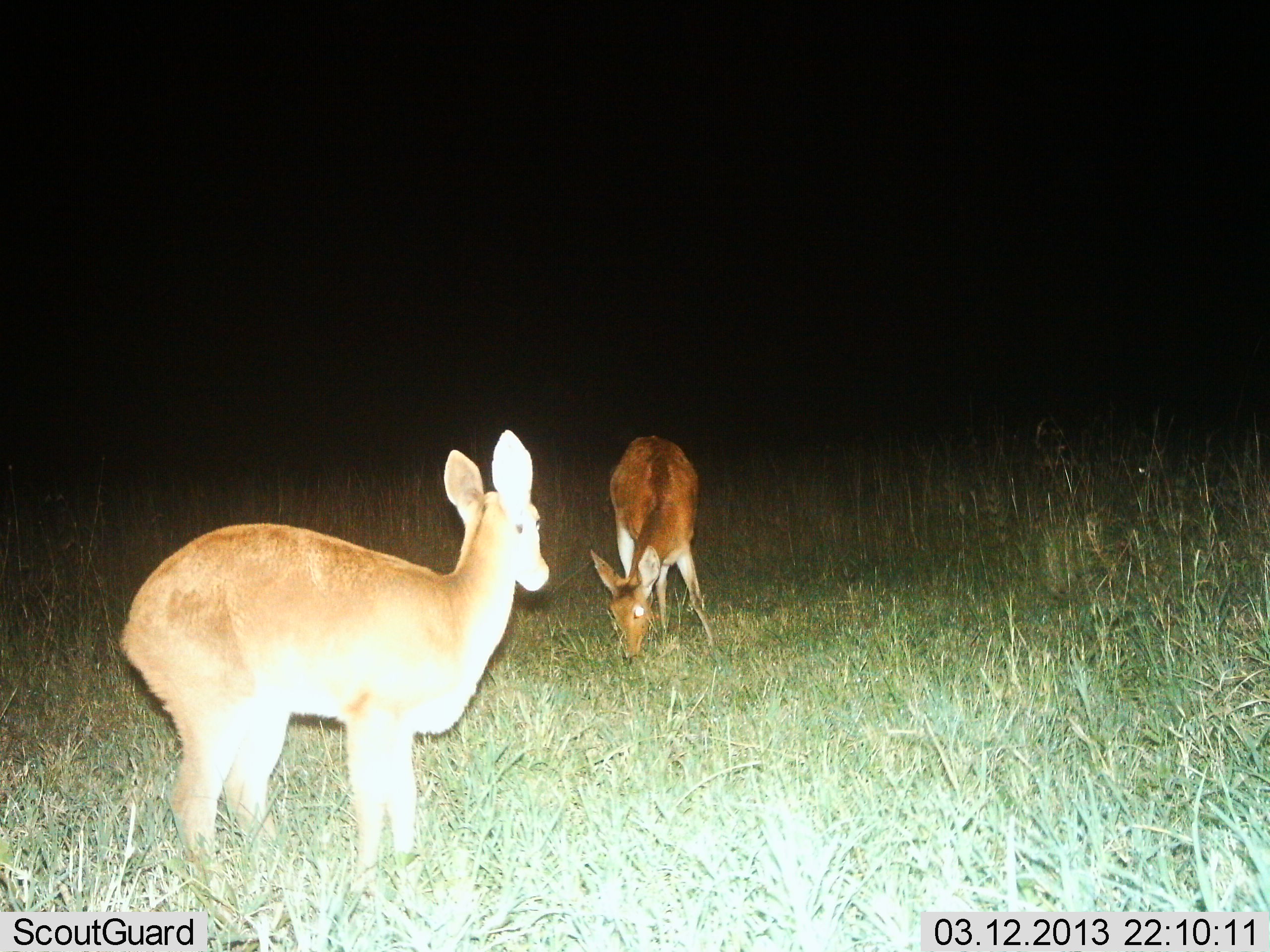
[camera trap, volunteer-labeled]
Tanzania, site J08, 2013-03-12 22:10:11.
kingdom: Animalia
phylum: Chordata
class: Mammalia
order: Artiodactyla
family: Bovidae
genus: Redunca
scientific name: Redunca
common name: reedbuck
Reedbuck (Redunca), count 2. Behavior (volunteer vote fractions): standing 78%, resting 0%, moving 0%, interacting 0%. Young present (vote fraction): 3%. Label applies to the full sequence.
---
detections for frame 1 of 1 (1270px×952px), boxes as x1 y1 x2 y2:
animal: 118 429 551 887; 591 434 715 659